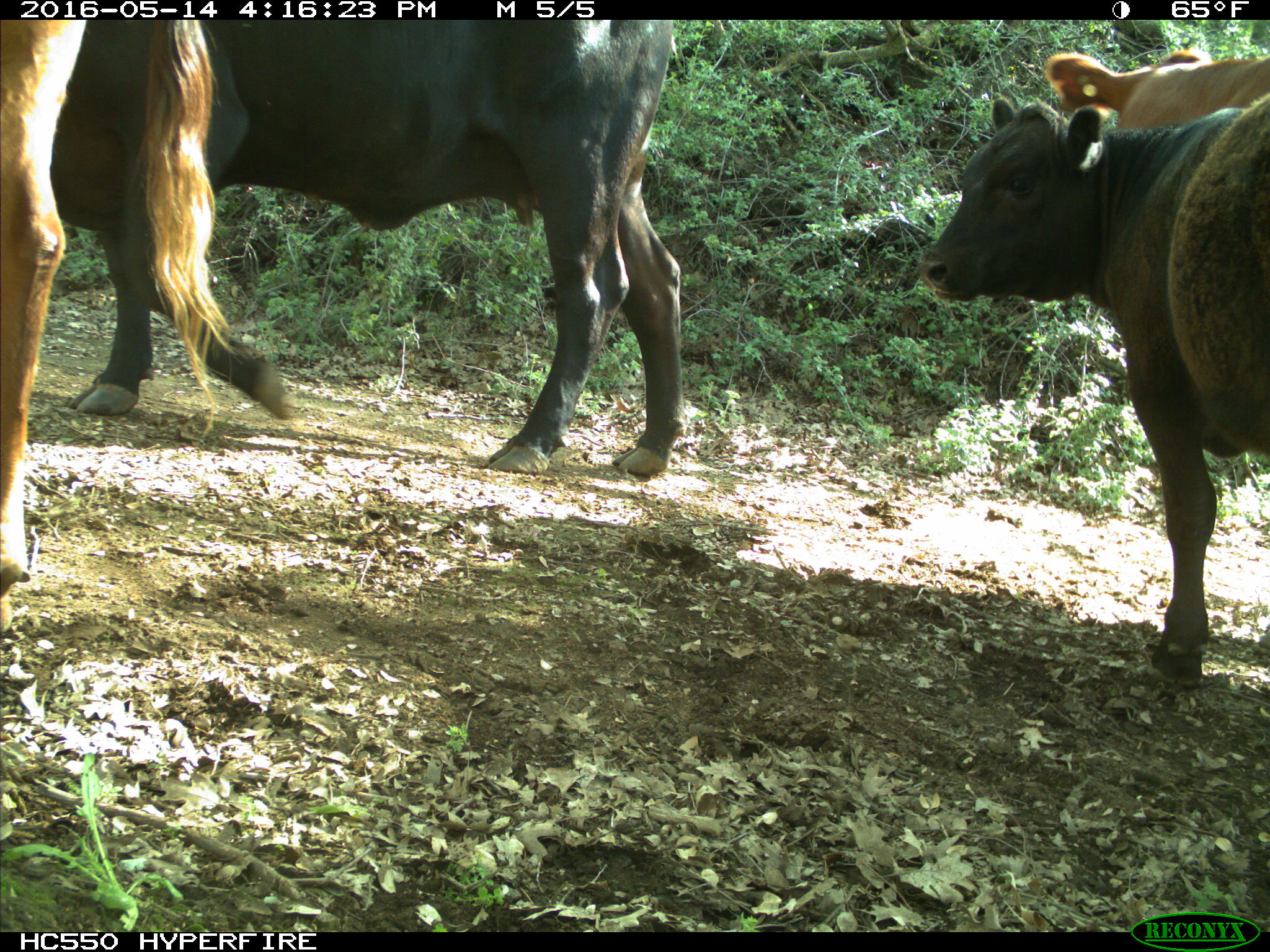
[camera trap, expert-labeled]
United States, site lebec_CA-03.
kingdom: Animalia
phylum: Chordata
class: Mammalia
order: Artiodactyla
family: Bovidae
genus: Bos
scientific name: Bos taurus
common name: domestic cow